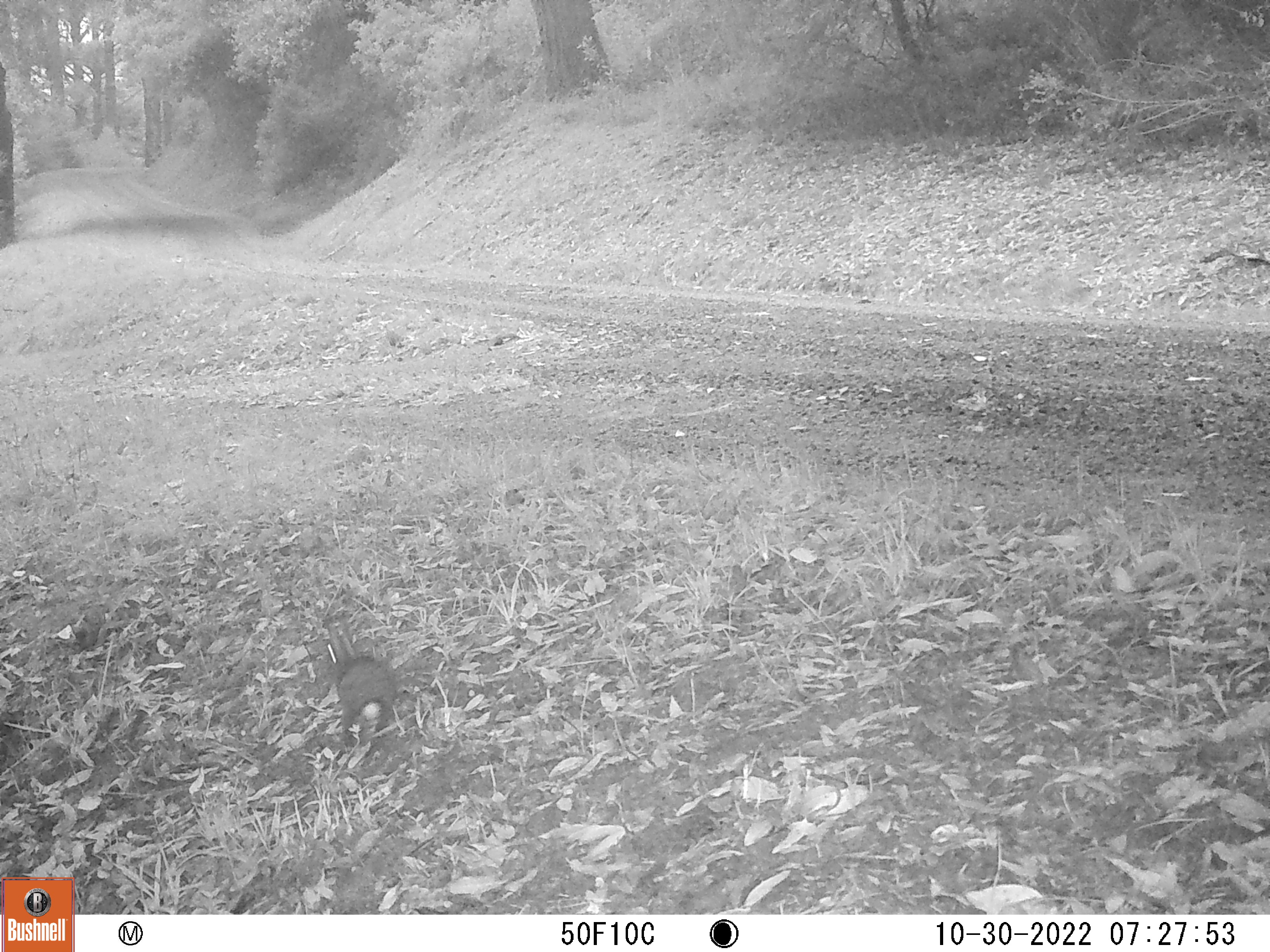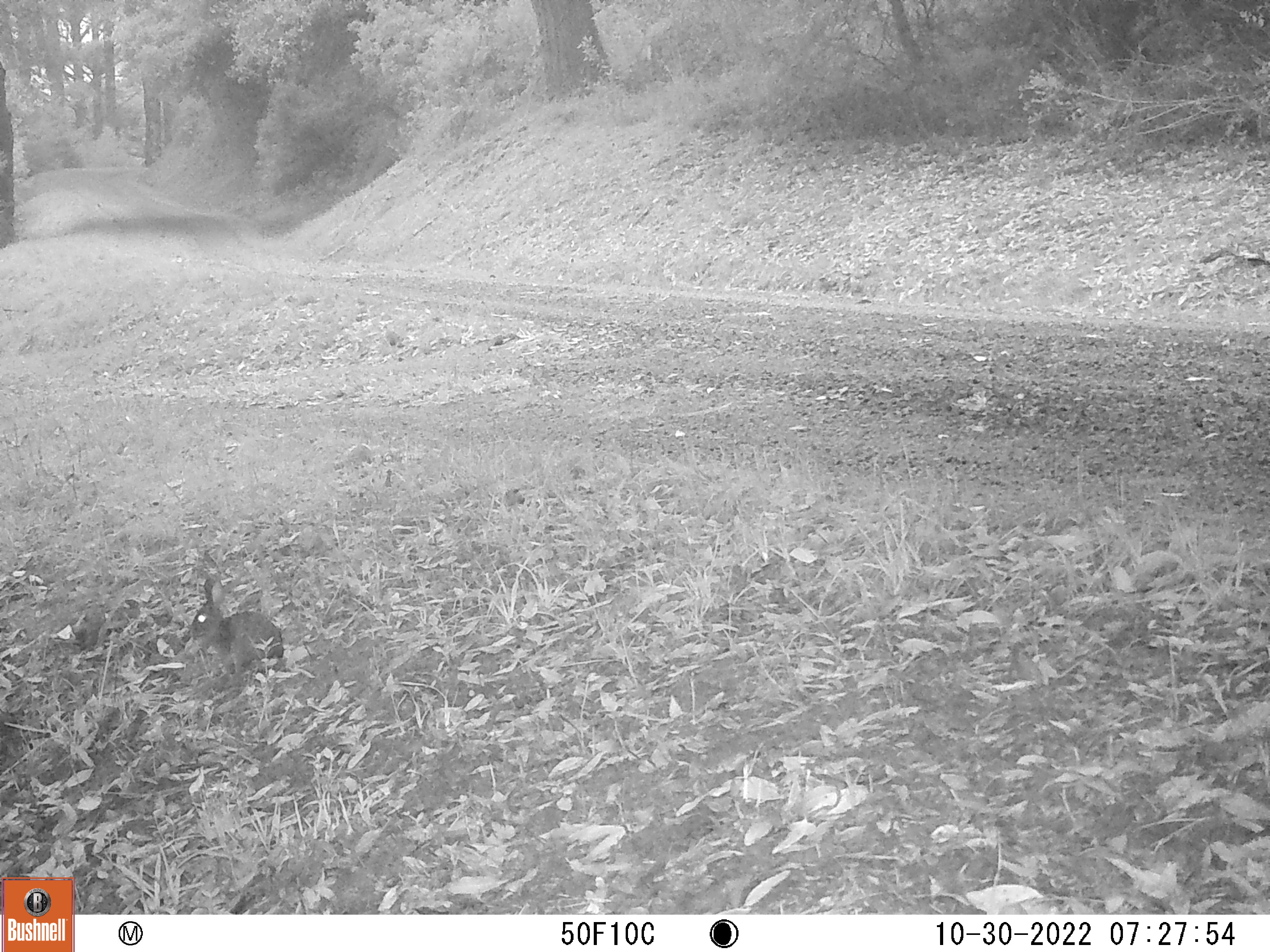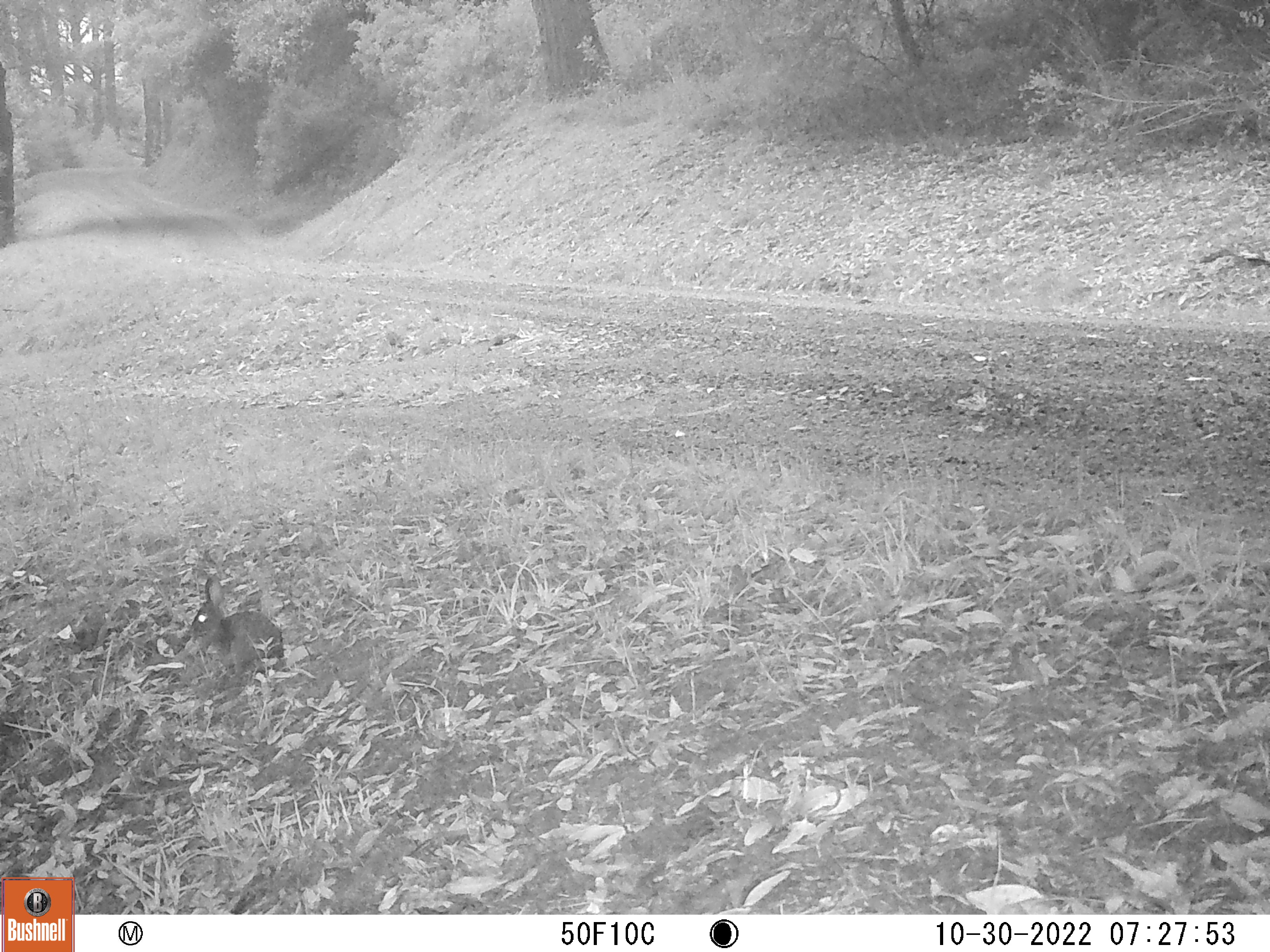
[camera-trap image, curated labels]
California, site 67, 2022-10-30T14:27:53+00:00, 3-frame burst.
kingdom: Animalia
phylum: Chordata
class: Mammalia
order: Rodentia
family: Sciuridae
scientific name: Sciuridae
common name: squirrel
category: unknown squirrel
Unknown squirrel (squirrel) (Sciuridae).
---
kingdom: Animalia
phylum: Chordata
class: Mammalia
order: Lagomorpha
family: Leporidae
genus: Sylvilagus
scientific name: Sylvilagus bachmani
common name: brush rabbit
Brush rabbit (Sylvilagus bachmani).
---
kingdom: Animalia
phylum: Chordata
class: Mammalia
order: Lagomorpha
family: Leporidae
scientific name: Leporidae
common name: rabbit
Rabbit (Leporidae).